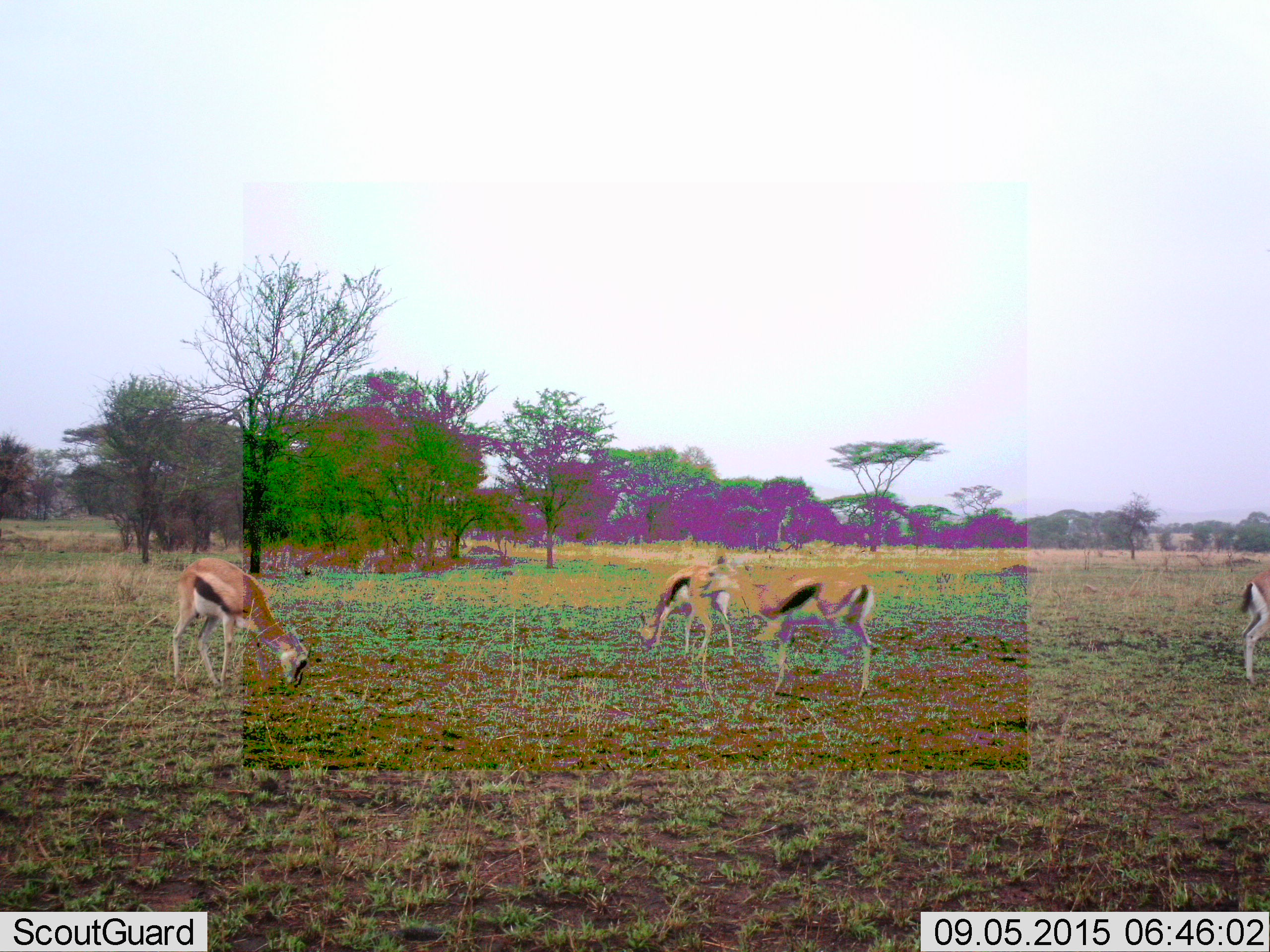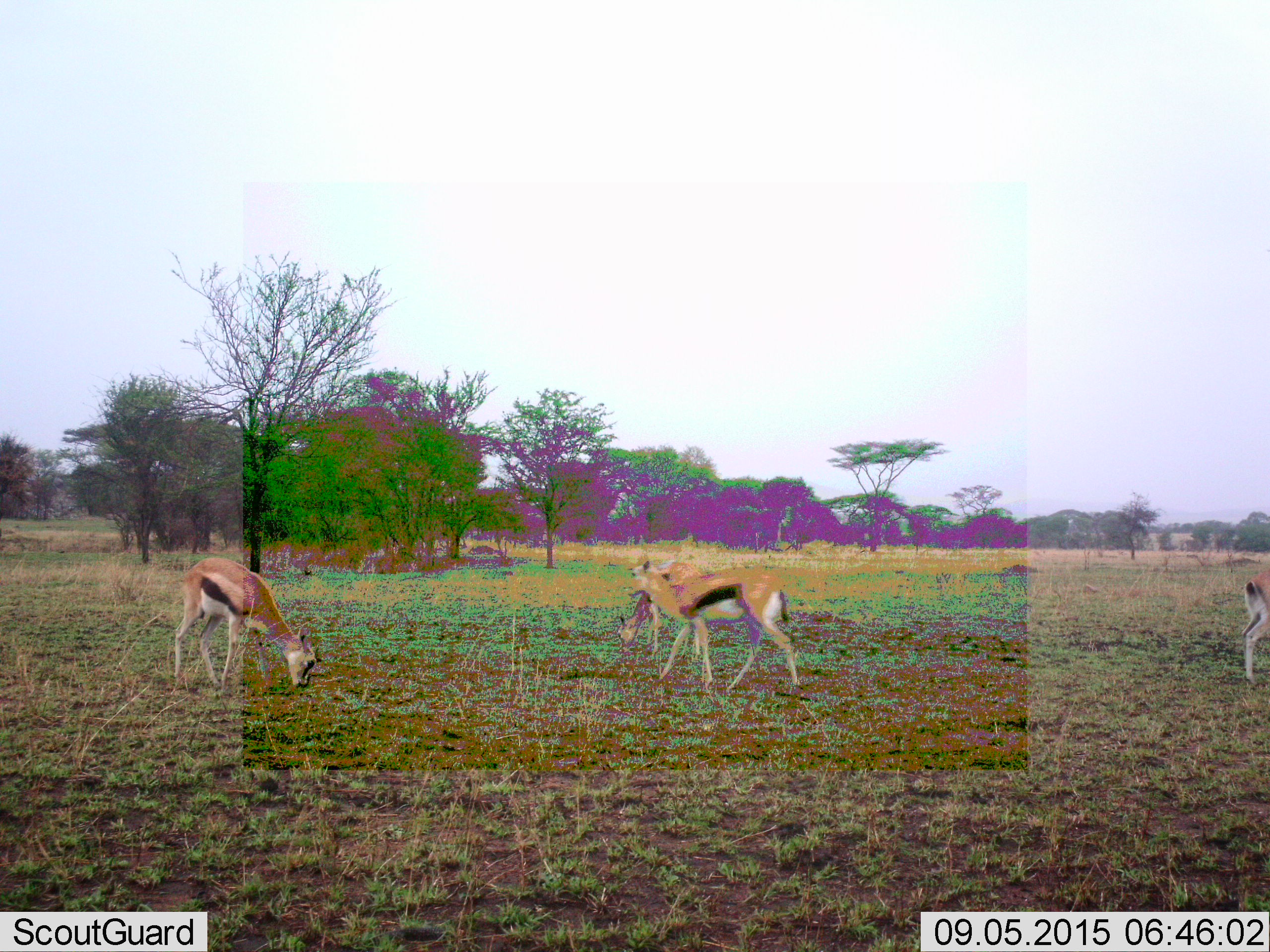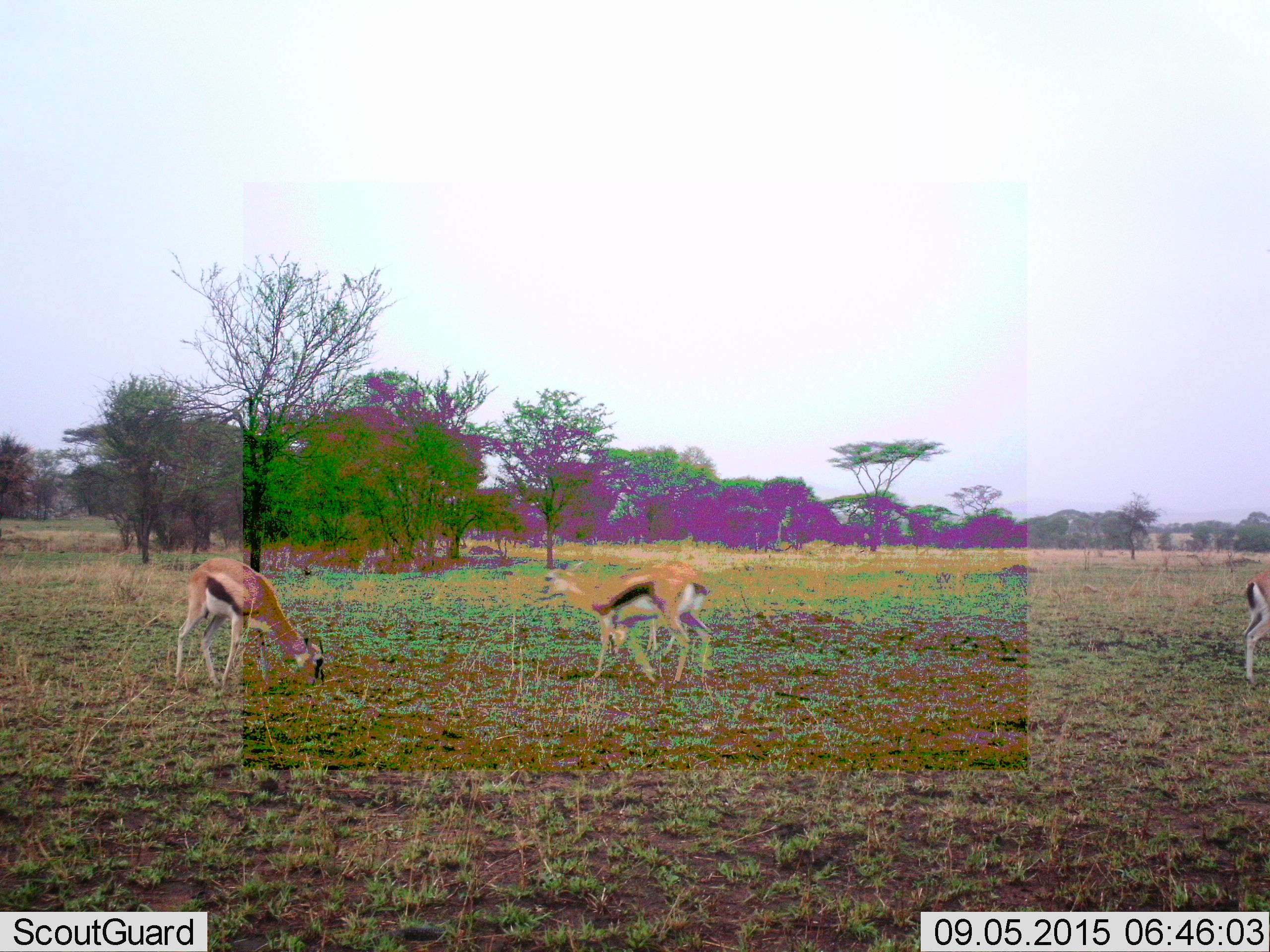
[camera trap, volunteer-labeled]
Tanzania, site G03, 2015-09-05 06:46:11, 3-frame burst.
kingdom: Animalia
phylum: Chordata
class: Mammalia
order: Artiodactyla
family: Bovidae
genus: Eudorcas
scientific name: Eudorcas thomsonii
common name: thomson's gazelle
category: gazellethomsons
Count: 4.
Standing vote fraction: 38%.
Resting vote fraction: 0%.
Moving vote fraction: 44%.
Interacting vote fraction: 0%.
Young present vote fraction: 12%.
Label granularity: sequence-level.